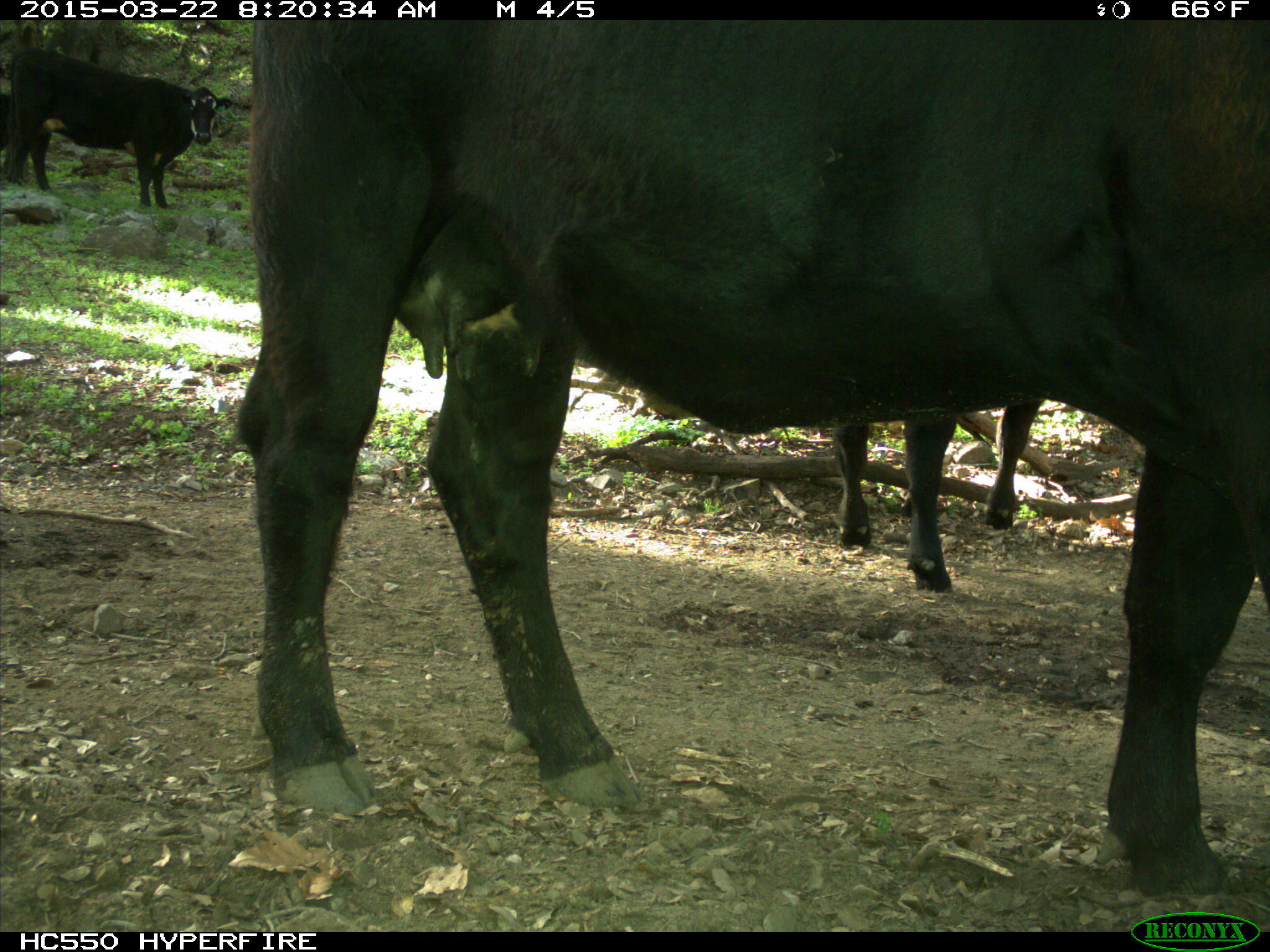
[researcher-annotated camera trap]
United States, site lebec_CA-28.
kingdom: Animalia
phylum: Chordata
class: Mammalia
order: Artiodactyla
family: Bovidae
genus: Bos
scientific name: Bos taurus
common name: domestic cow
Bos taurus (domestic cow).